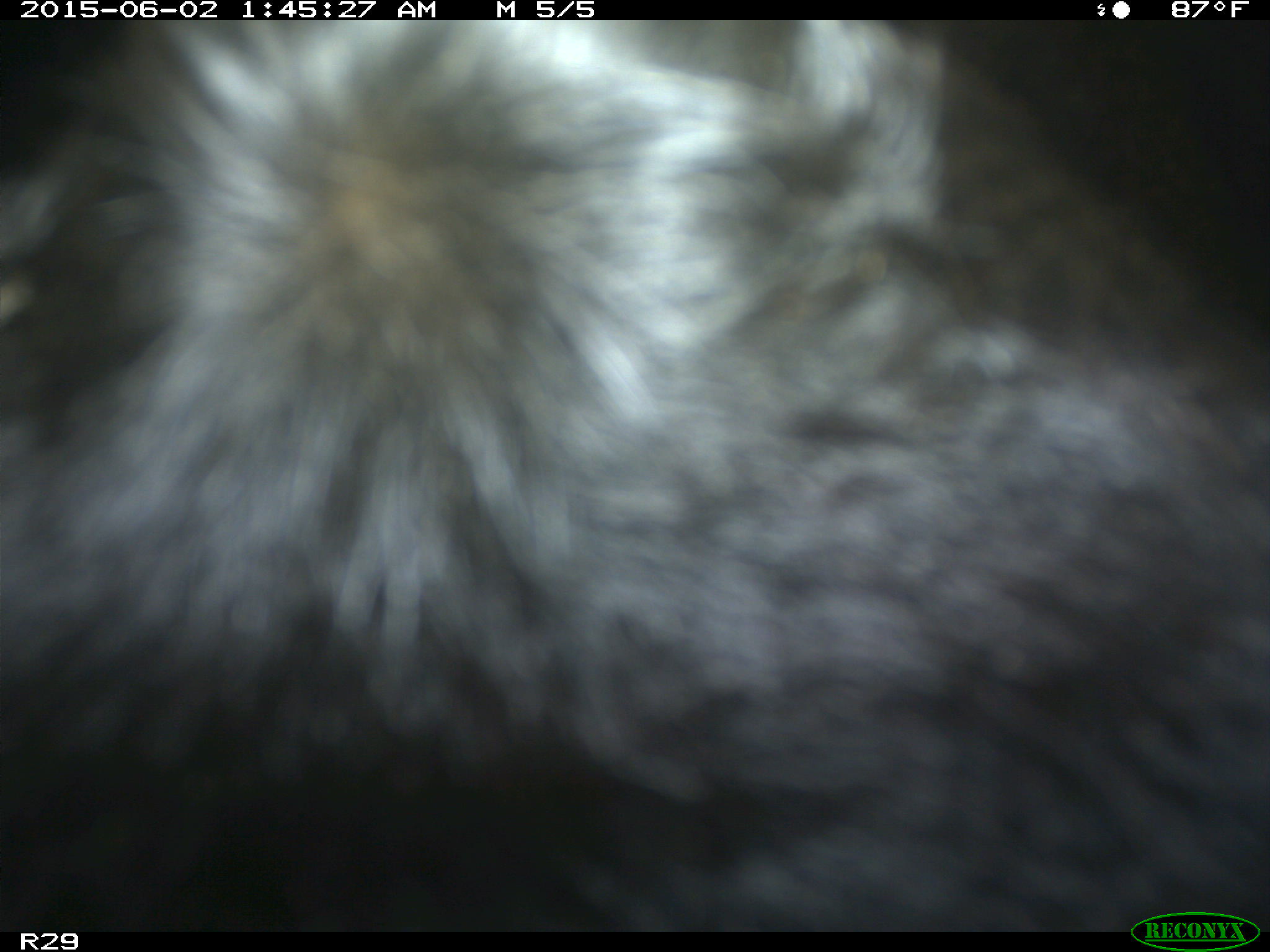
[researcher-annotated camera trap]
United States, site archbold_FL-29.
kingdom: Animalia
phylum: Chordata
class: Mammalia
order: Artiodactyla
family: Bovidae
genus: Bos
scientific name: Bos taurus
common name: domestic cow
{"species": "Bos taurus (domestic cow)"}